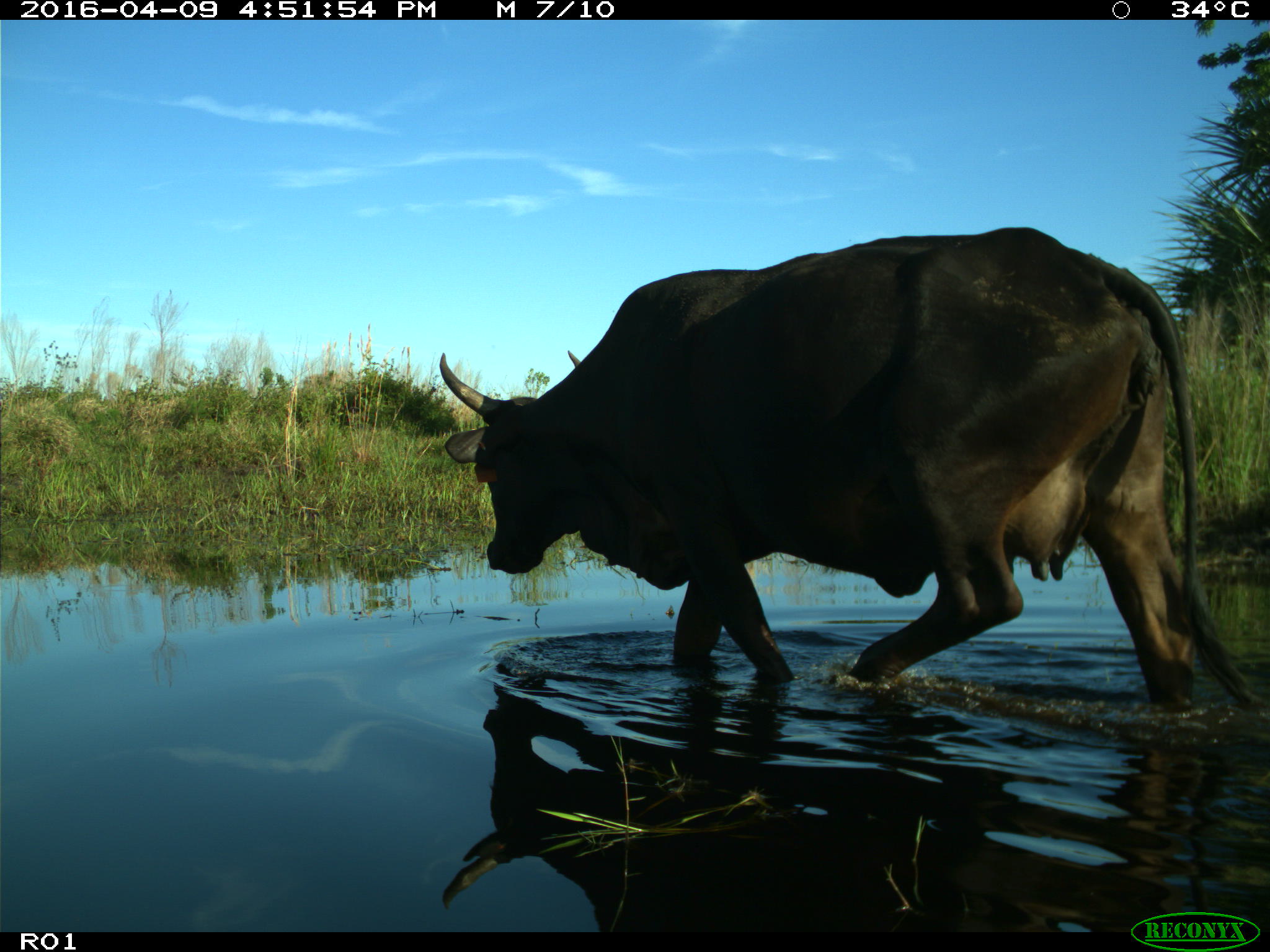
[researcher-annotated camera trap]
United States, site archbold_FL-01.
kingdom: Animalia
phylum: Chordata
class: Mammalia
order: Artiodactyla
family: Bovidae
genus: Bos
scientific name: Bos taurus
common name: domestic cow